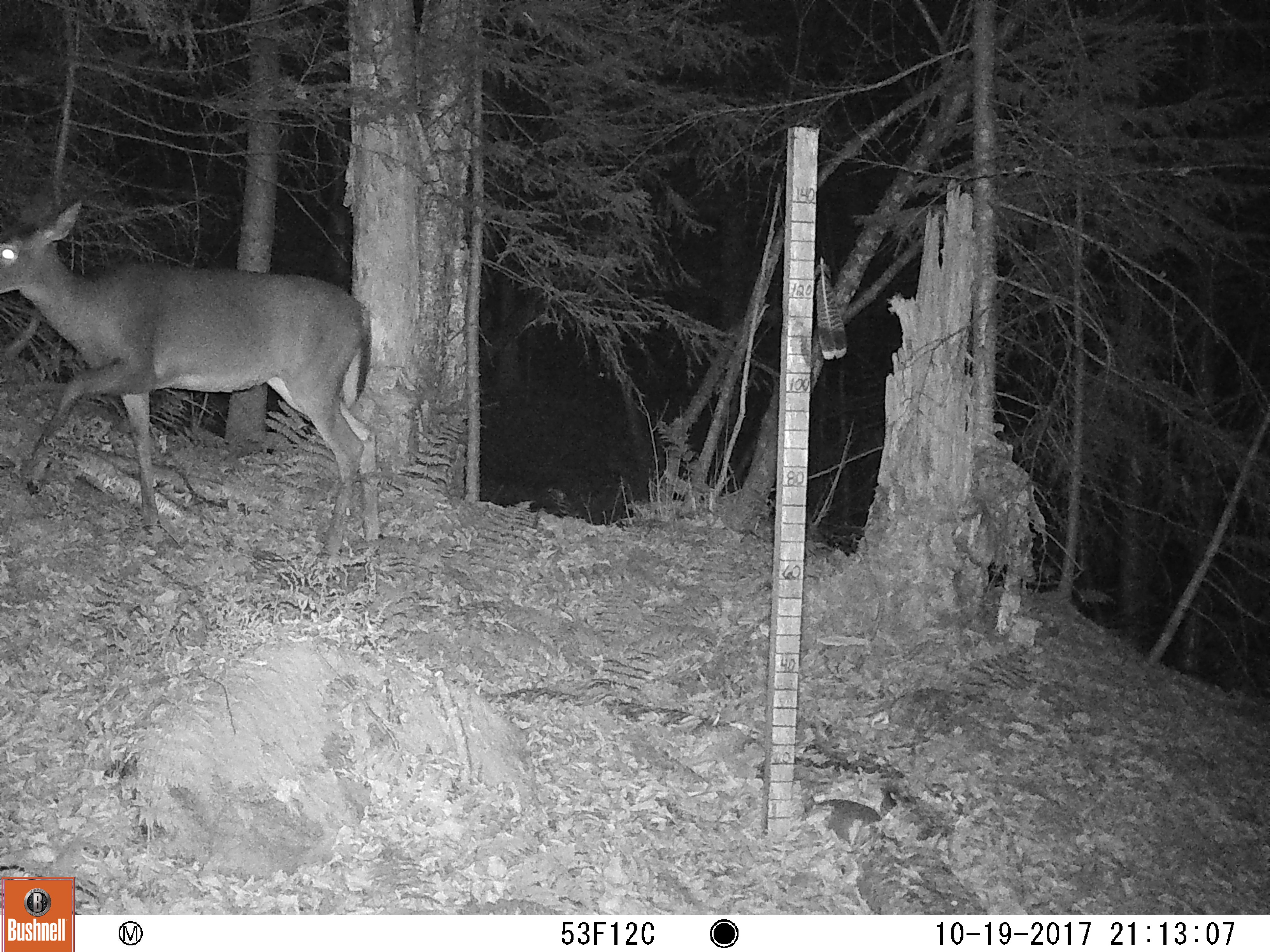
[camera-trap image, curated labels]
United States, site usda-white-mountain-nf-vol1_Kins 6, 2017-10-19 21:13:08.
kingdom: Animalia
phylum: Chordata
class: Mammalia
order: Artiodactyla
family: Cervidae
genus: Odocoileus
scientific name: Odocoileus virginianus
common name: white-tailed deer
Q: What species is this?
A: White-tailed deer (Odocoileus virginianus).